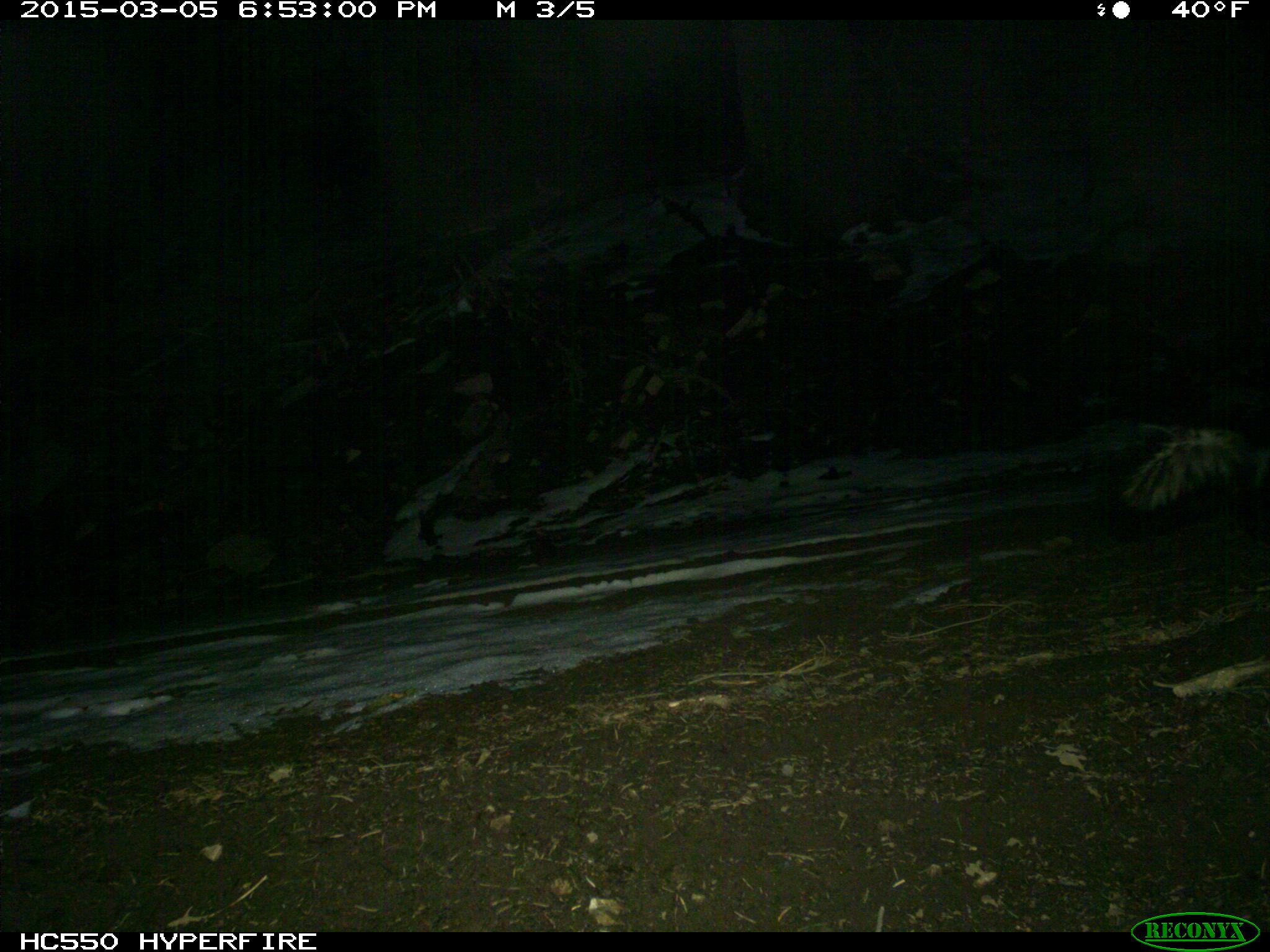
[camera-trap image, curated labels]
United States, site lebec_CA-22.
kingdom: Animalia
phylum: Chordata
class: Mammalia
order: Carnivora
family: Mephitidae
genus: Mephitis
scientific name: Mephitis mephitis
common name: striped skunk